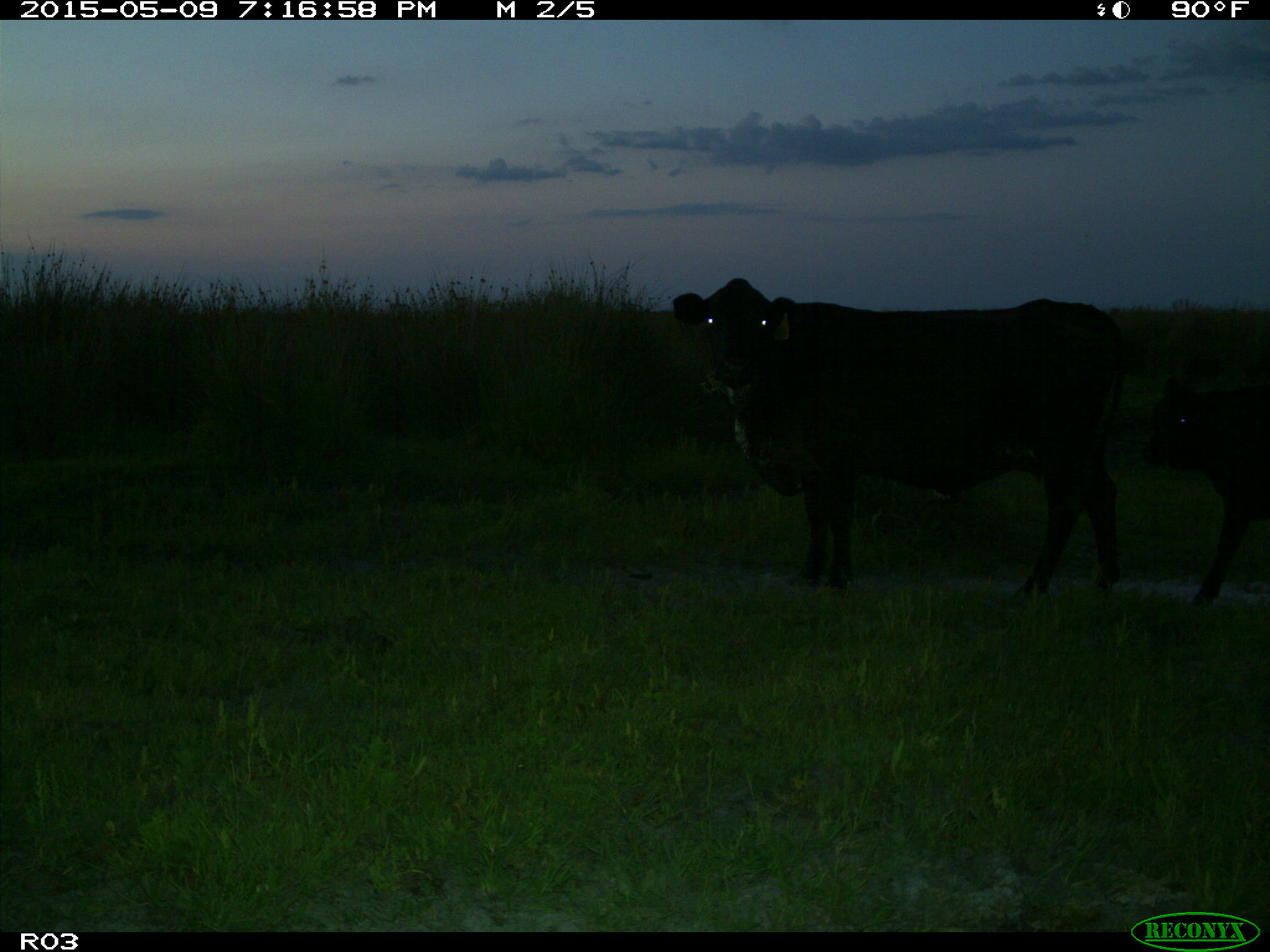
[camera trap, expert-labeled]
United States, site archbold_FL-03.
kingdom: Animalia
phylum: Chordata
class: Mammalia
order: Artiodactyla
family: Bovidae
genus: Bos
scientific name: Bos taurus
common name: domestic cow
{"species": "Bos taurus (domestic cow)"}